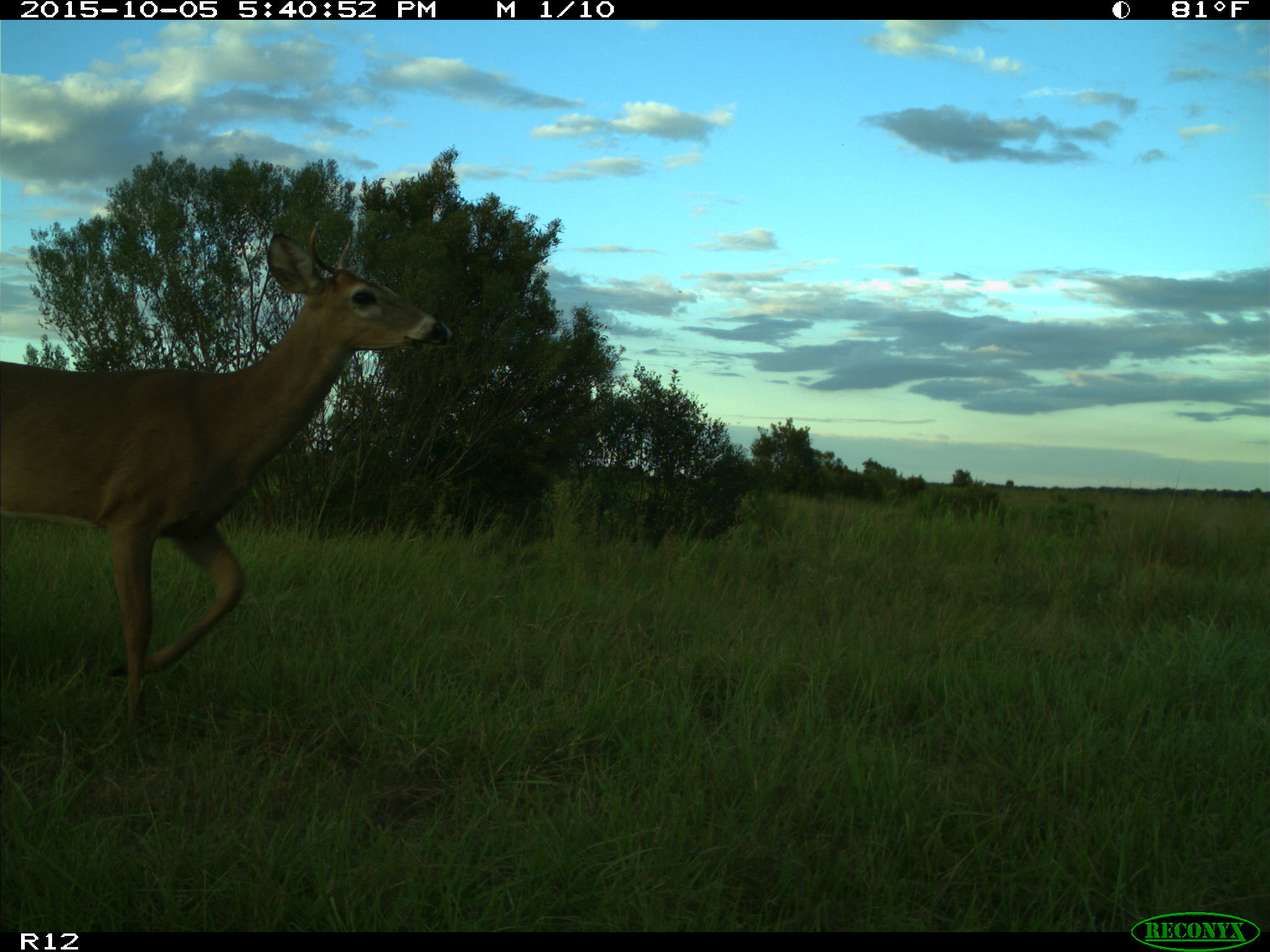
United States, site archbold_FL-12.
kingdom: Animalia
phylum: Chordata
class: Mammalia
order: Artiodactyla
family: Cervidae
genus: Odocoileus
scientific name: Odocoileus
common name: deer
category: unidentified deer